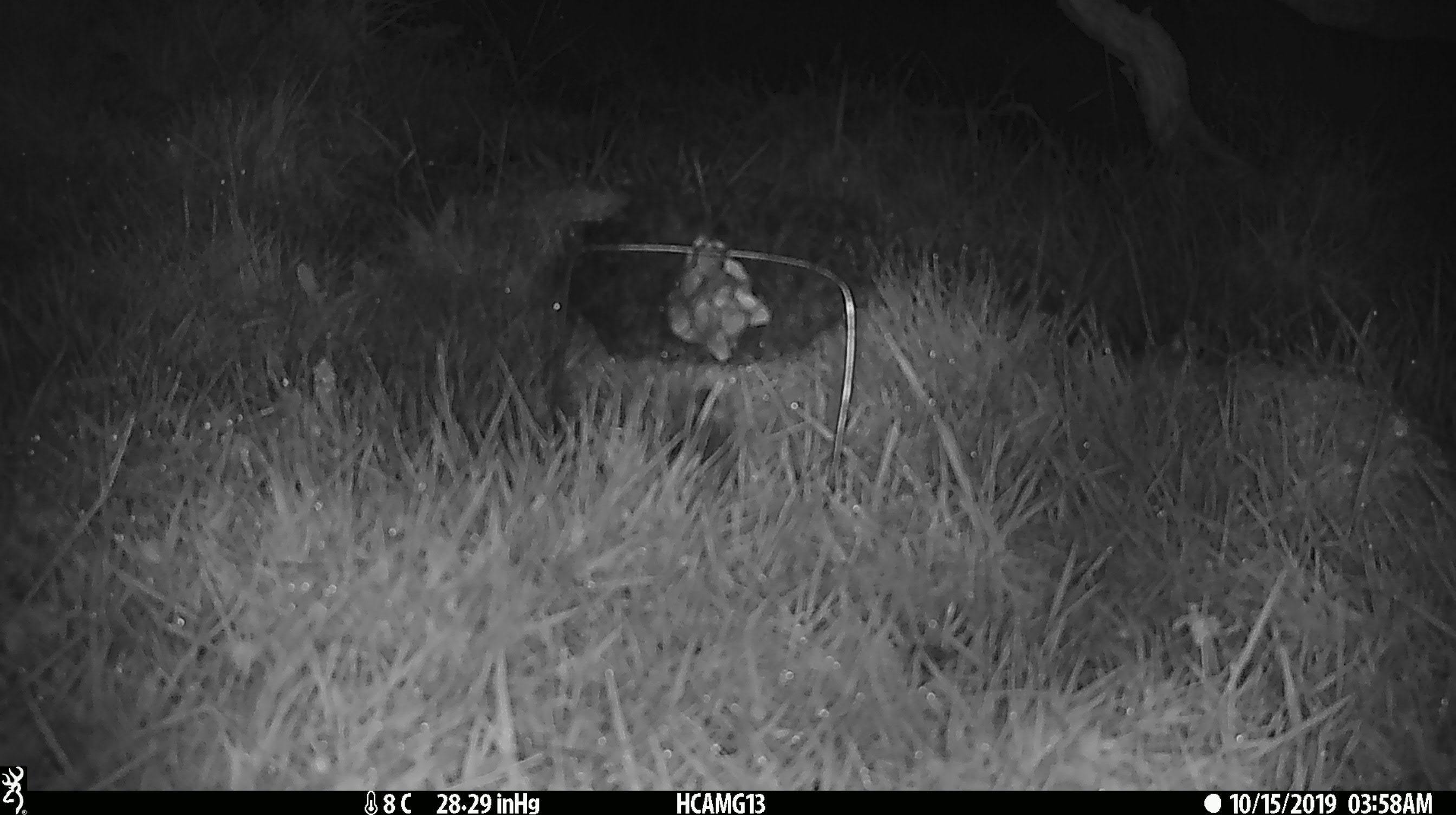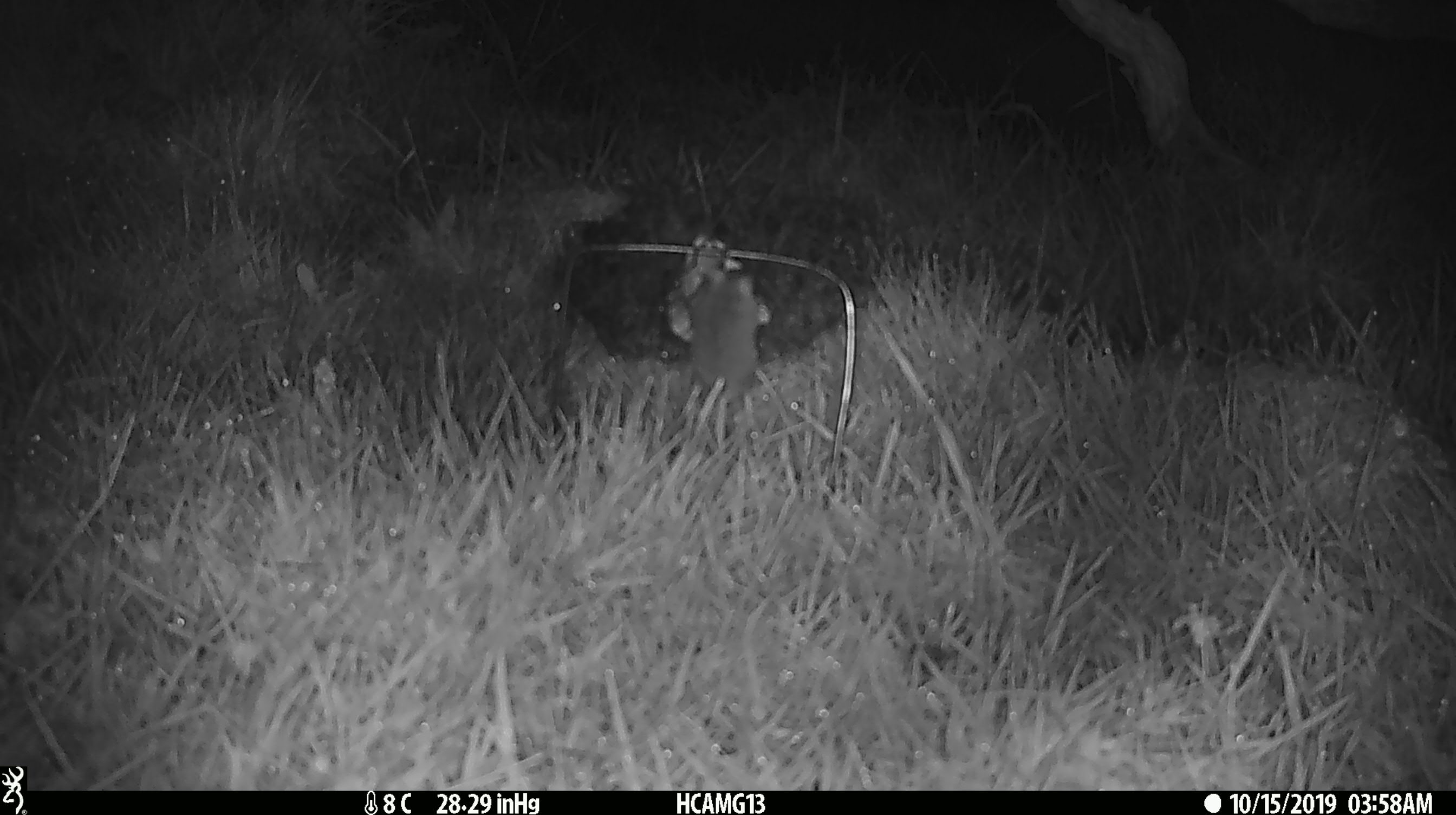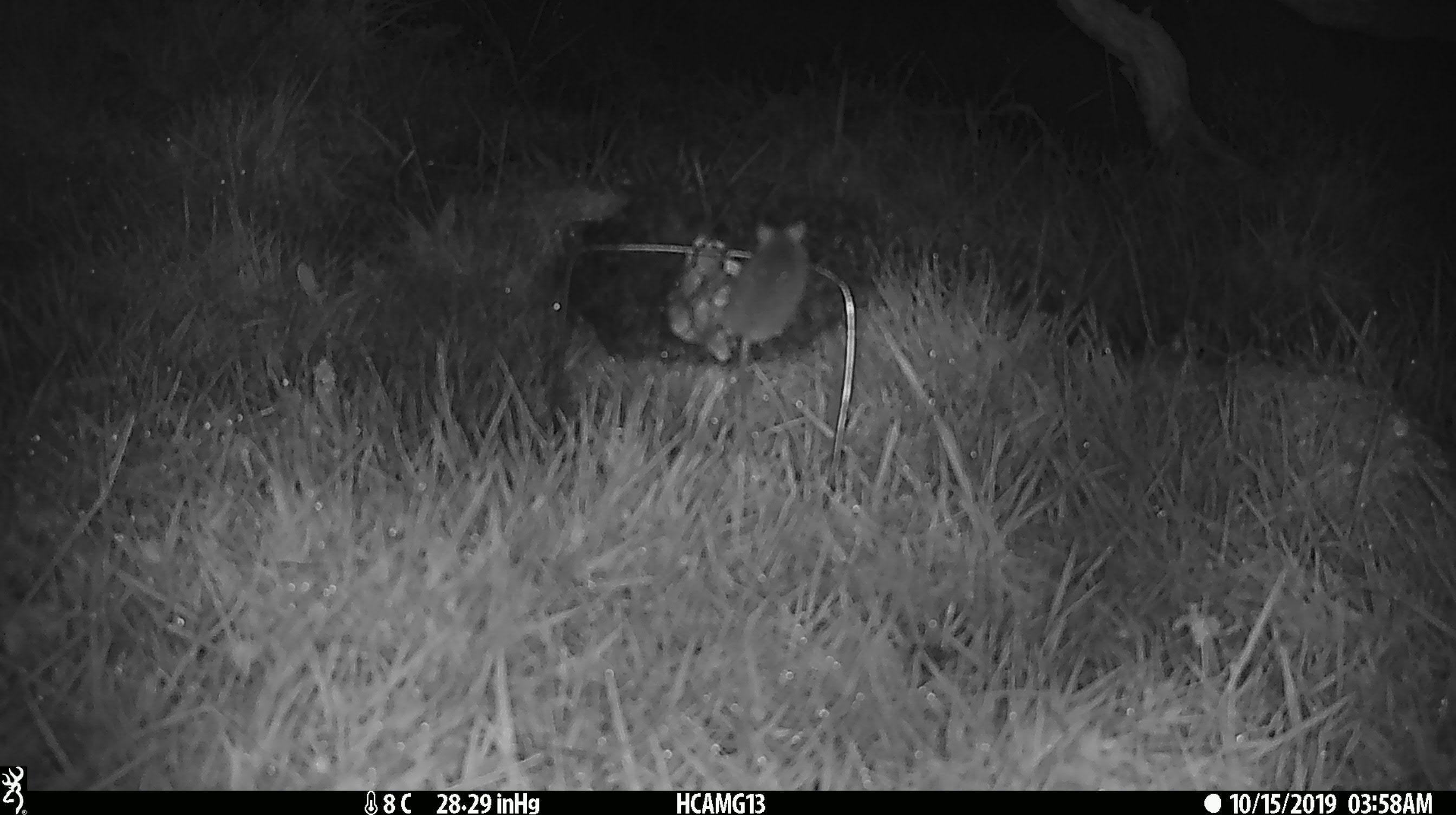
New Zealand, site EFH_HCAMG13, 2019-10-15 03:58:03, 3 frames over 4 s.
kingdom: Animalia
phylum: Chordata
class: Mammalia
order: Rodentia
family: Muridae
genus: Mus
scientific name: Mus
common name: mouse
Mouse (Mus).